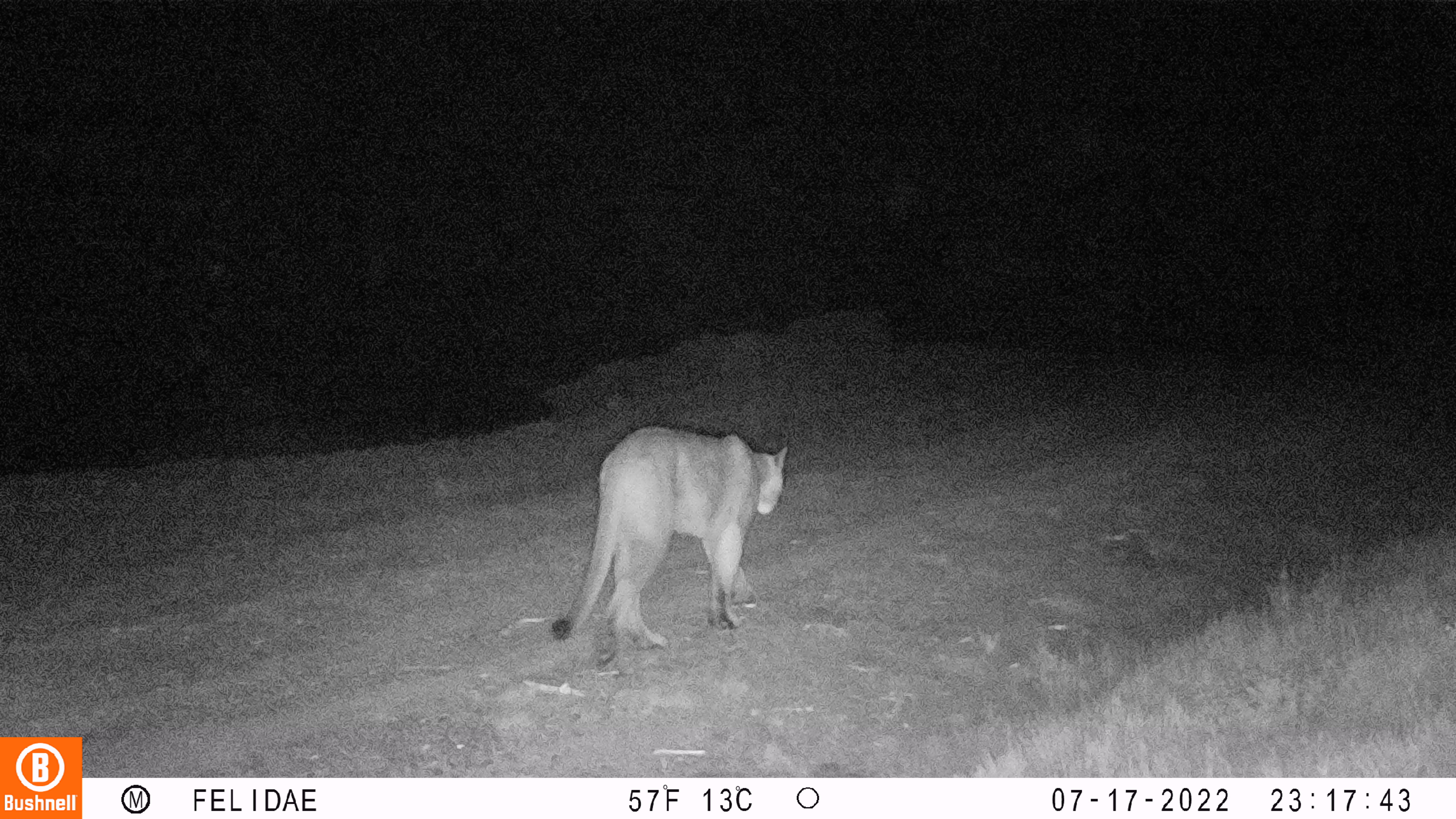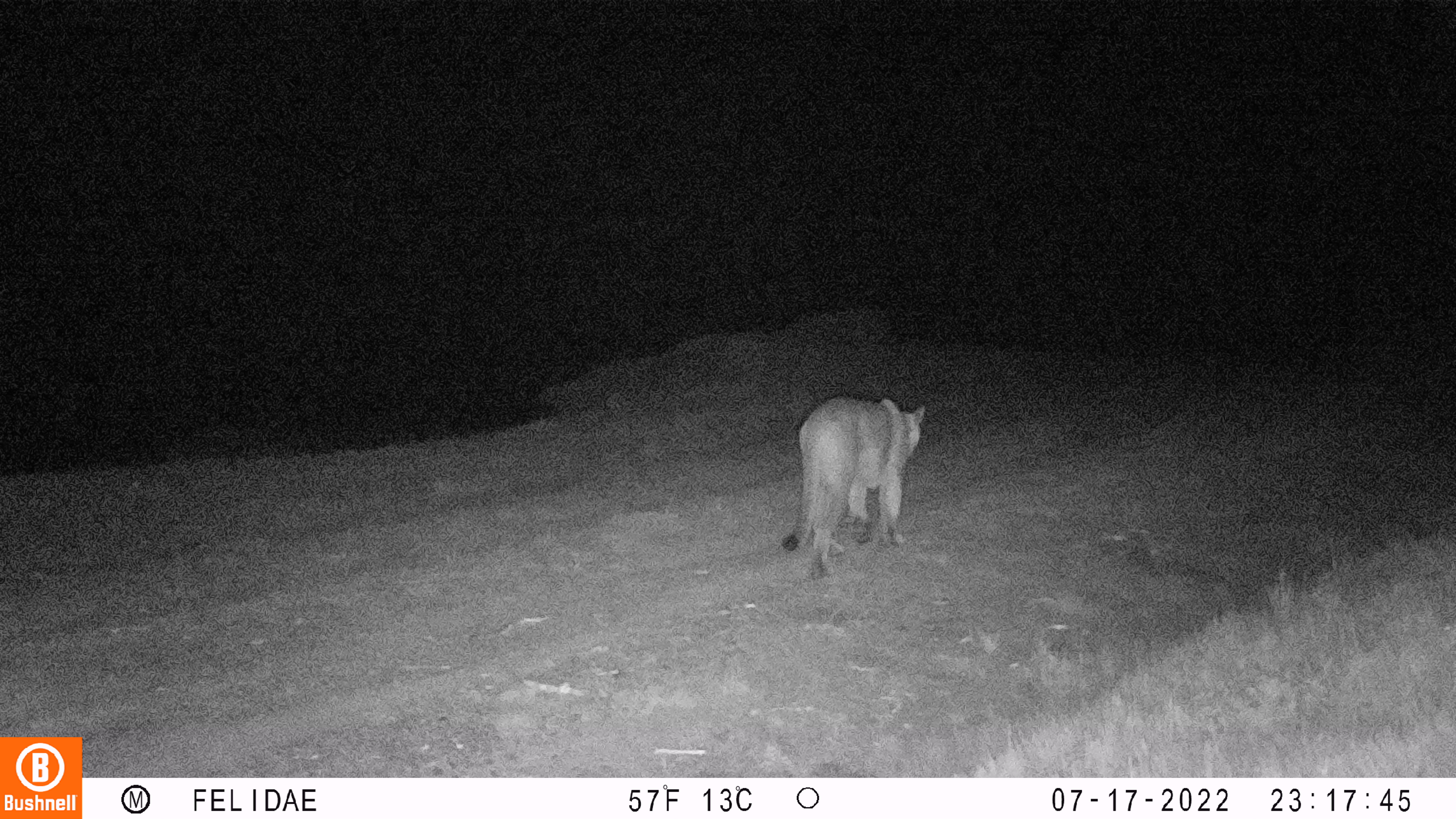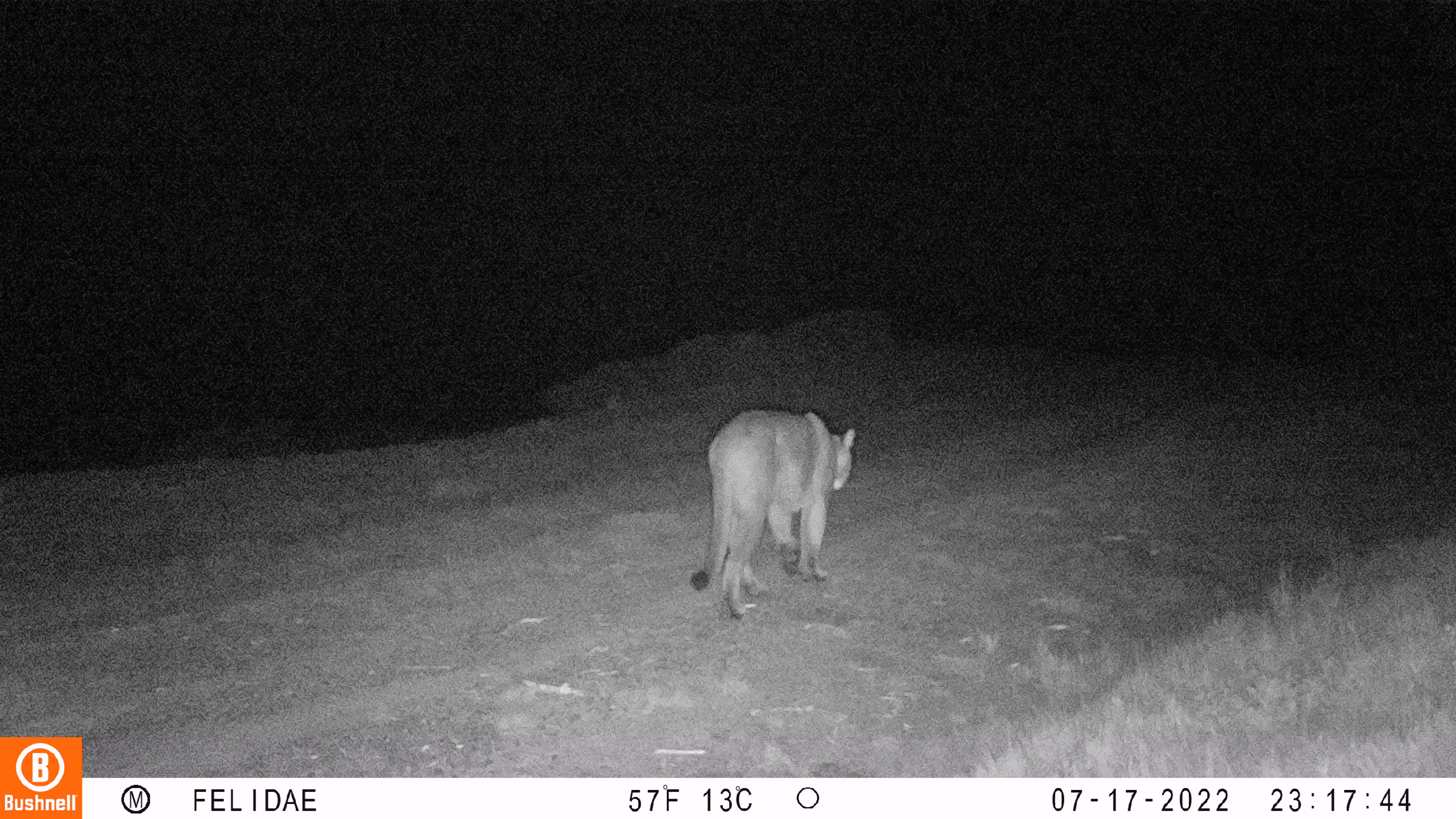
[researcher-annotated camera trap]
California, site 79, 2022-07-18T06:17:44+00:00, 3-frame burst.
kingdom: Animalia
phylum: Chordata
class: Mammalia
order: Carnivora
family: Felidae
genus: Puma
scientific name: Puma concolor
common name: puma